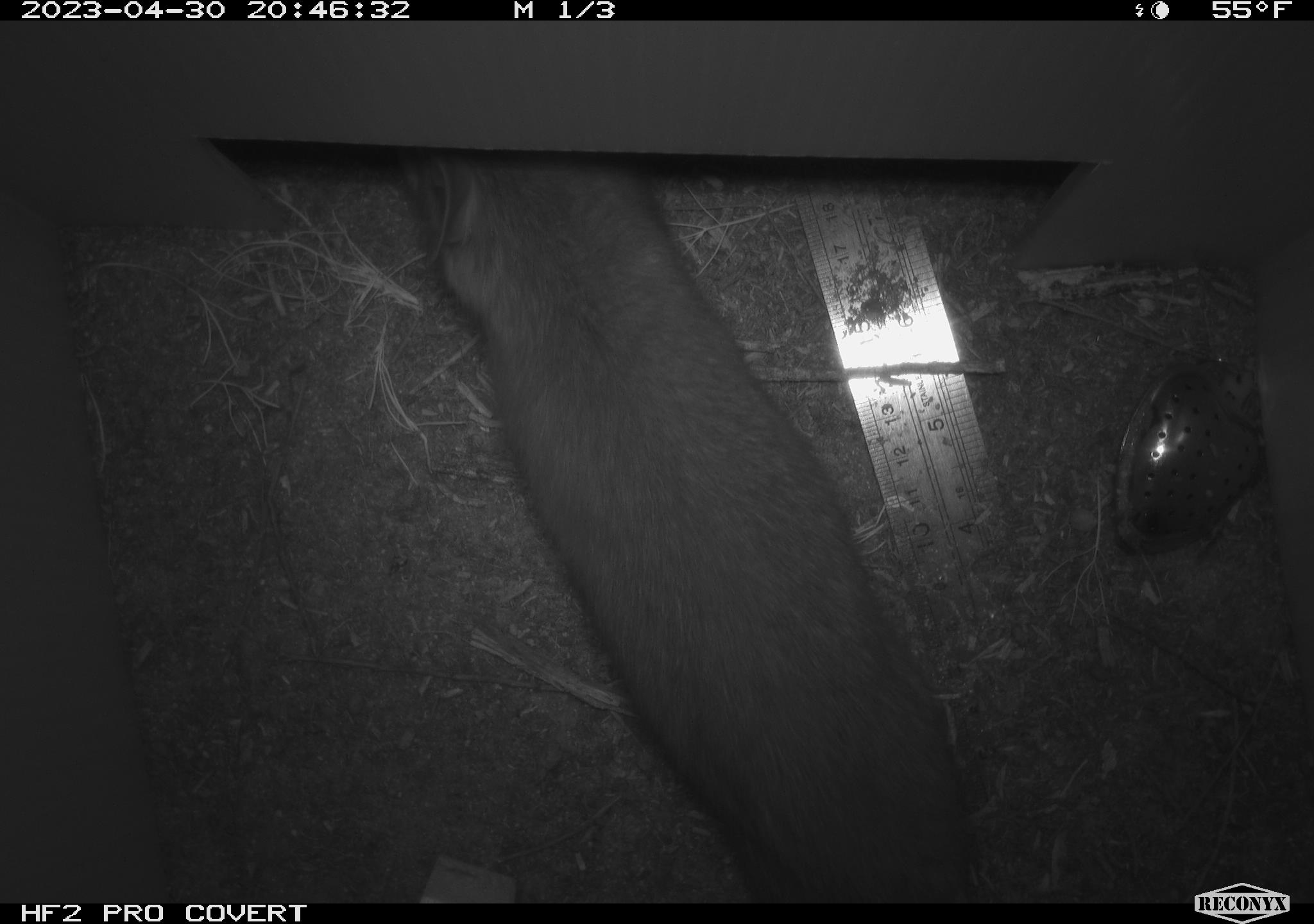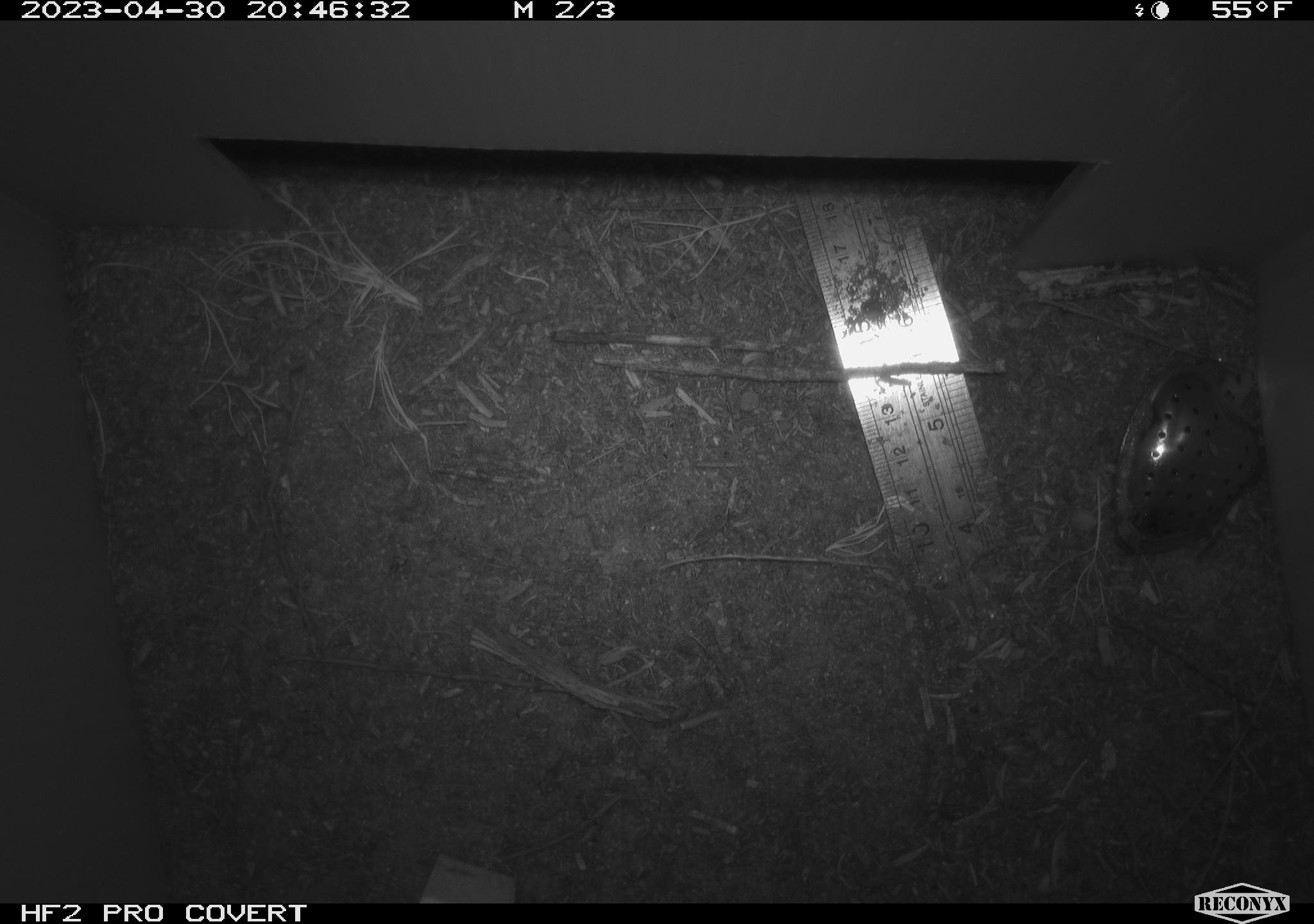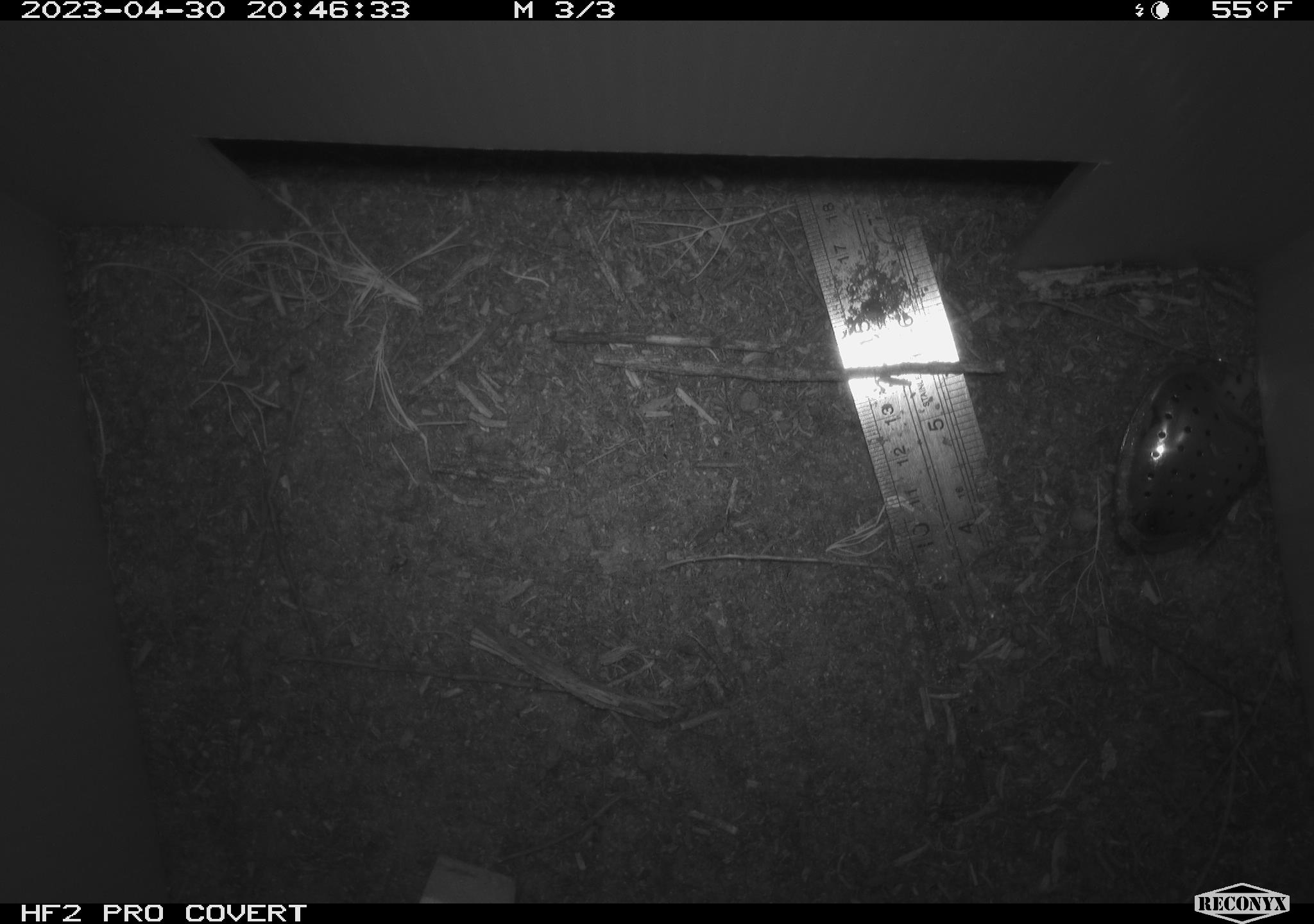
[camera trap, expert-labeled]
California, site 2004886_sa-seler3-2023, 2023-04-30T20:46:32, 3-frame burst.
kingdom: Animalia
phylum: Chordata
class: Mammalia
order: Rodentia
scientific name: Rodentia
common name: woodrat or rat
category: woodrat or rat species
Woodrat or rat species (woodrat or rat) (Rodentia).